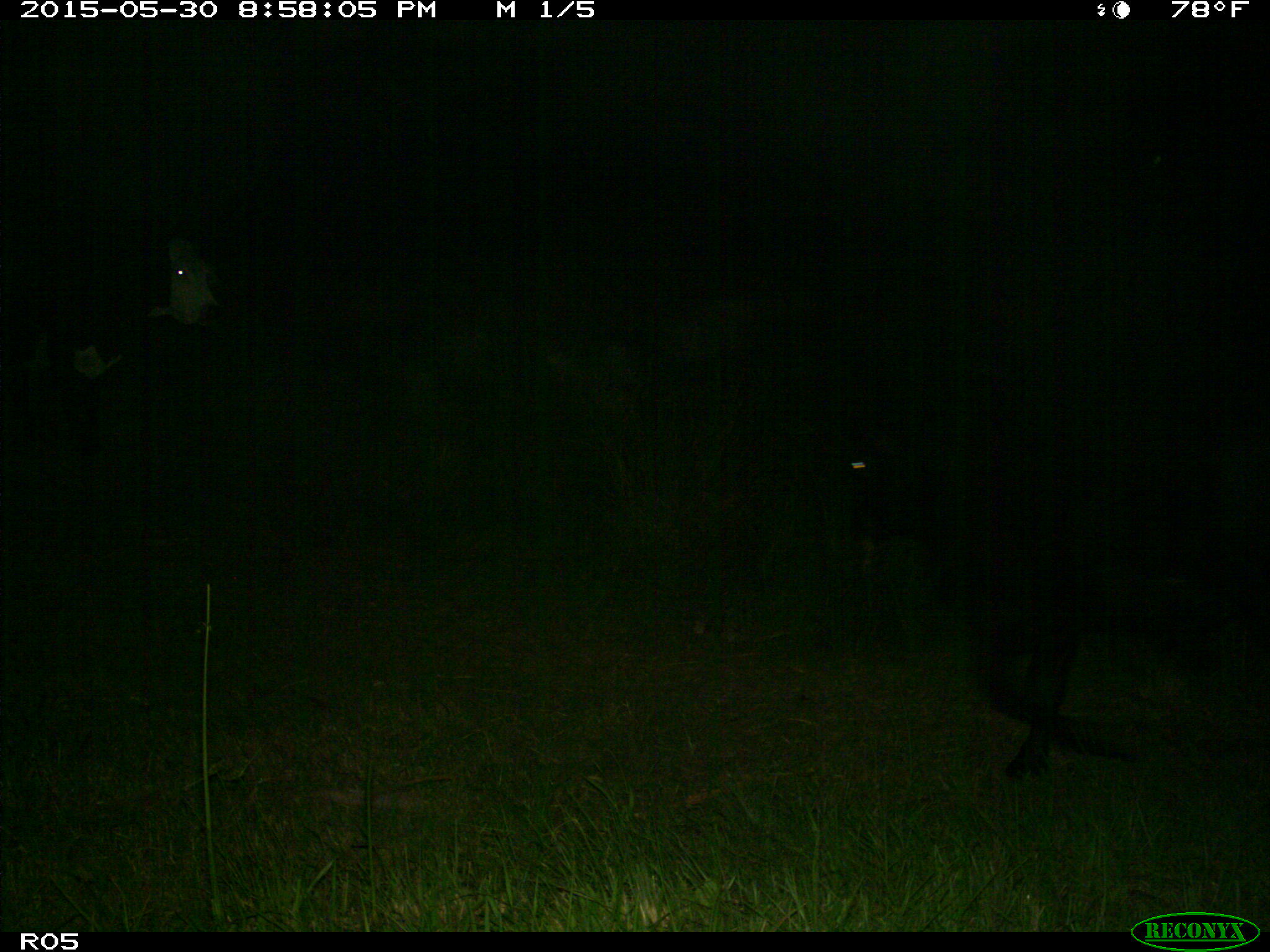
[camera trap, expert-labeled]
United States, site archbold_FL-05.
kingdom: Animalia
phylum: Chordata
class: Mammalia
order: Artiodactyla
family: Bovidae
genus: Bos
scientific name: Bos taurus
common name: domestic cow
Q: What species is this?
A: Bos taurus (domestic cow).